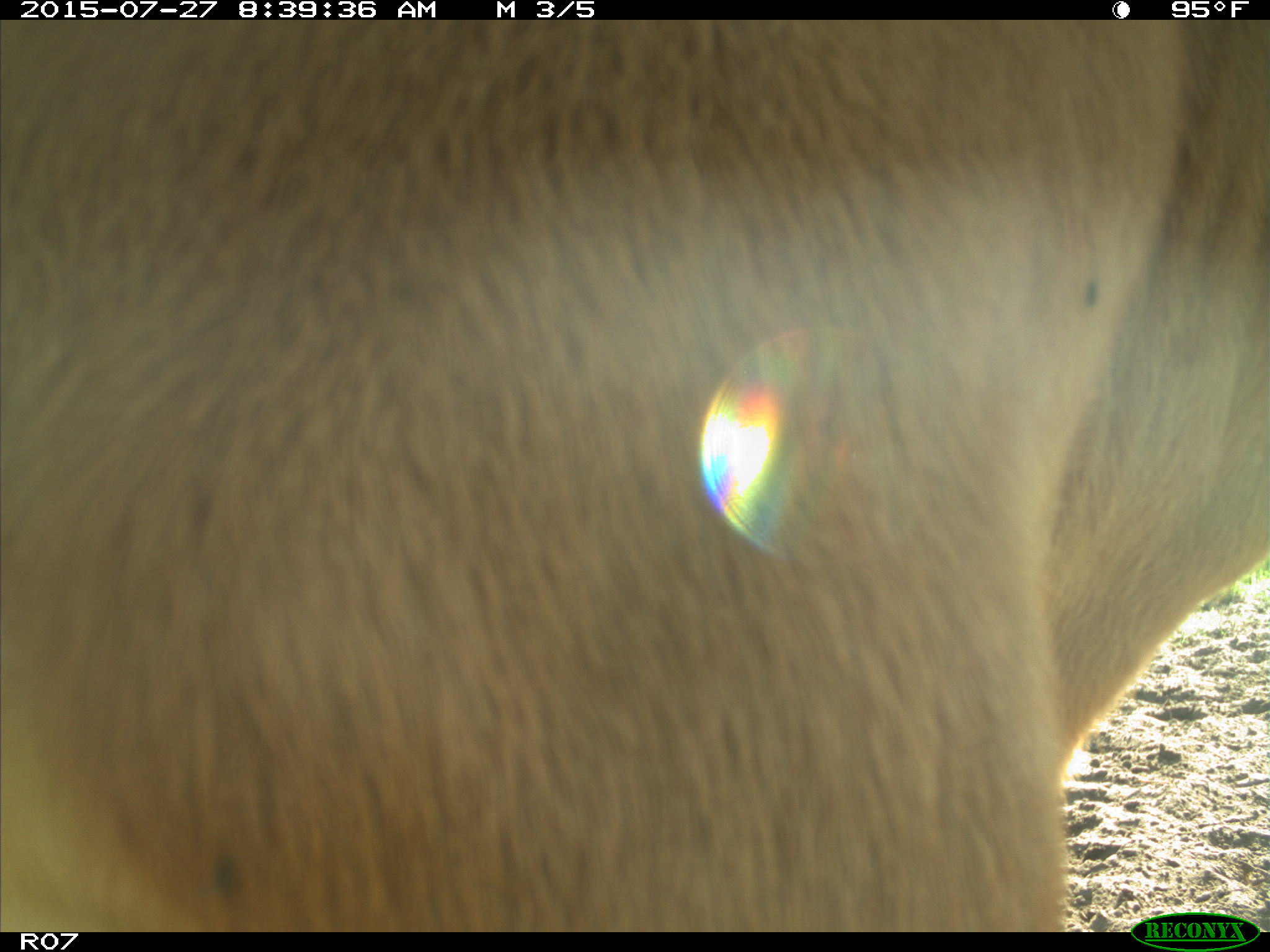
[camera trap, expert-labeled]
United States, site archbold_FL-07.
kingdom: Animalia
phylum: Chordata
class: Mammalia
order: Artiodactyla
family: Bovidae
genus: Bos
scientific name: Bos taurus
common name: domestic cow